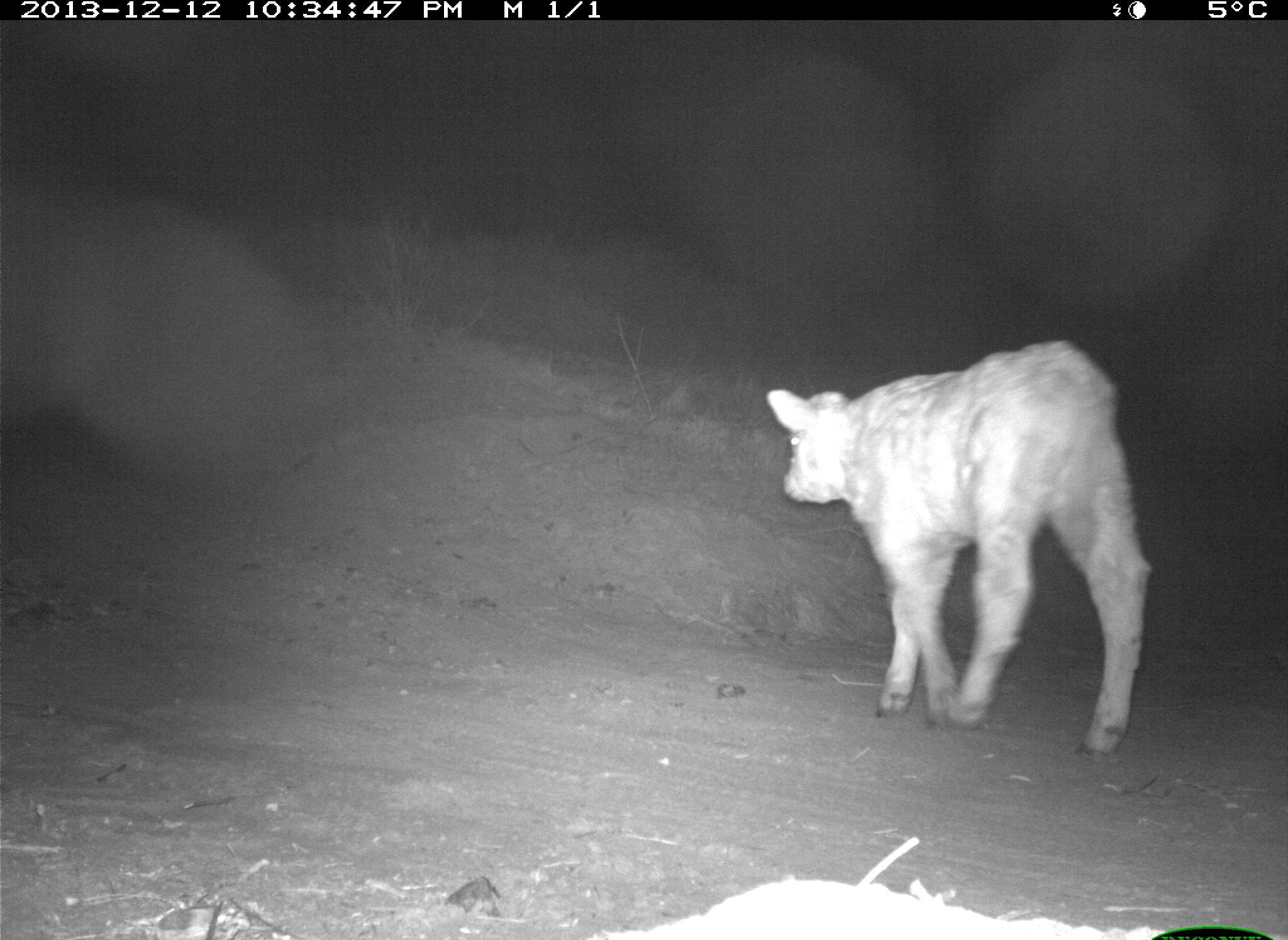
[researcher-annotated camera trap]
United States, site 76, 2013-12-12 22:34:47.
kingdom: Animalia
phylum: Chordata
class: Mammalia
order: Artiodactyla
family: Bovidae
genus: Bos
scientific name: Bos taurus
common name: cow